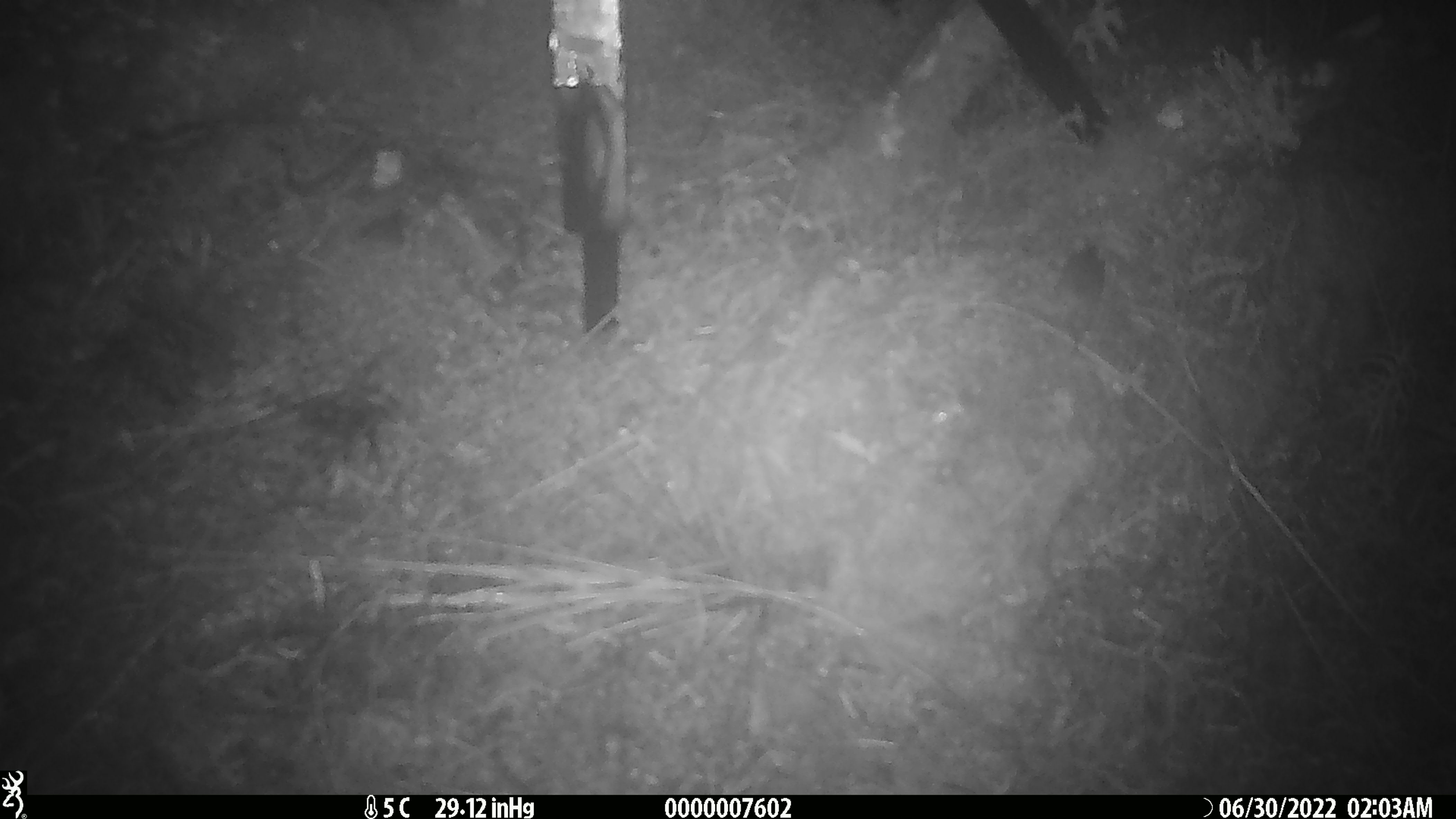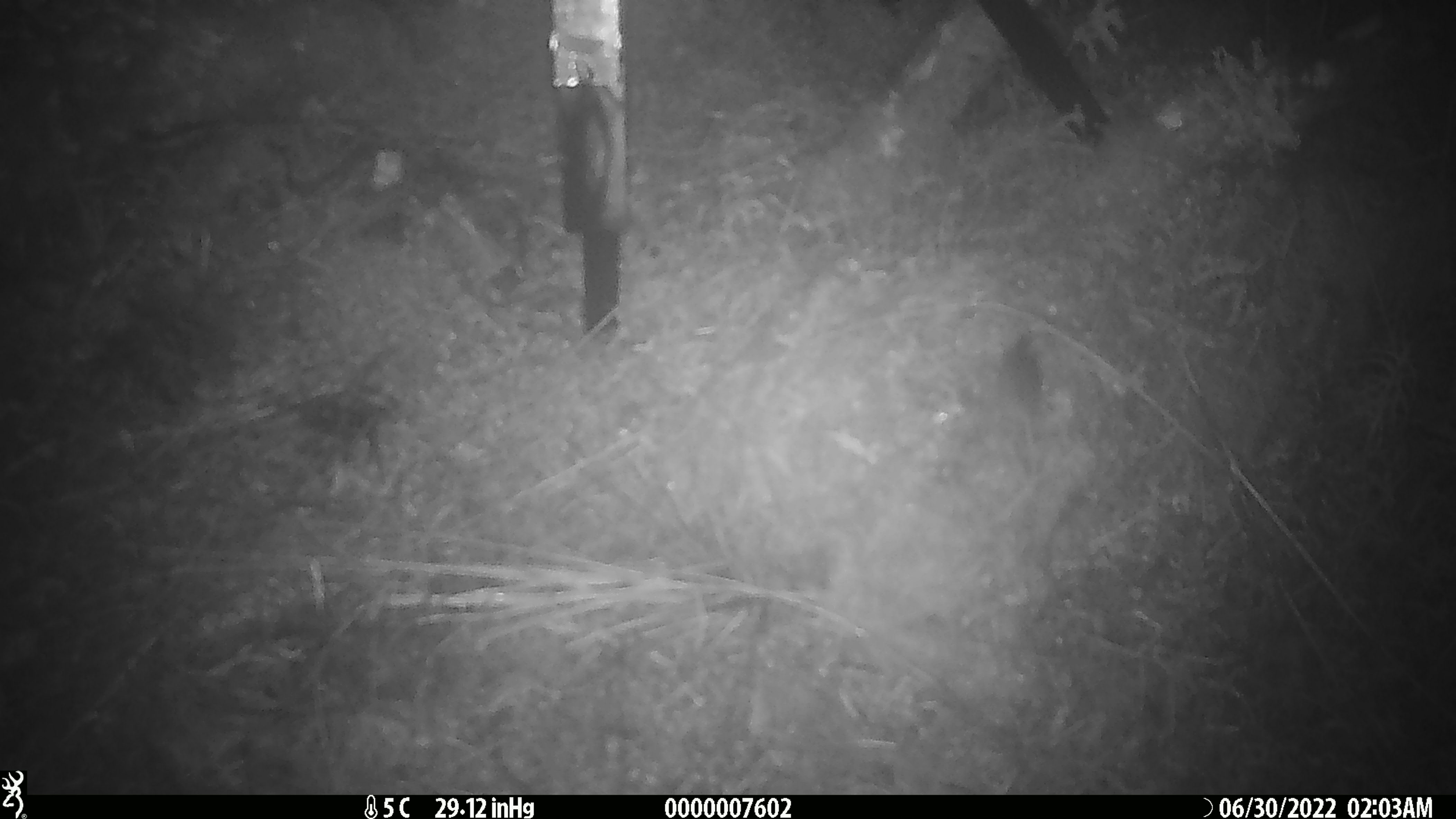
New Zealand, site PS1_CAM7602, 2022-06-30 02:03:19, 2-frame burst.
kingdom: Animalia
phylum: Chordata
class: Mammalia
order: Rodentia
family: Muridae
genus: Mus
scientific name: Mus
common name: mouse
Mouse (Mus).